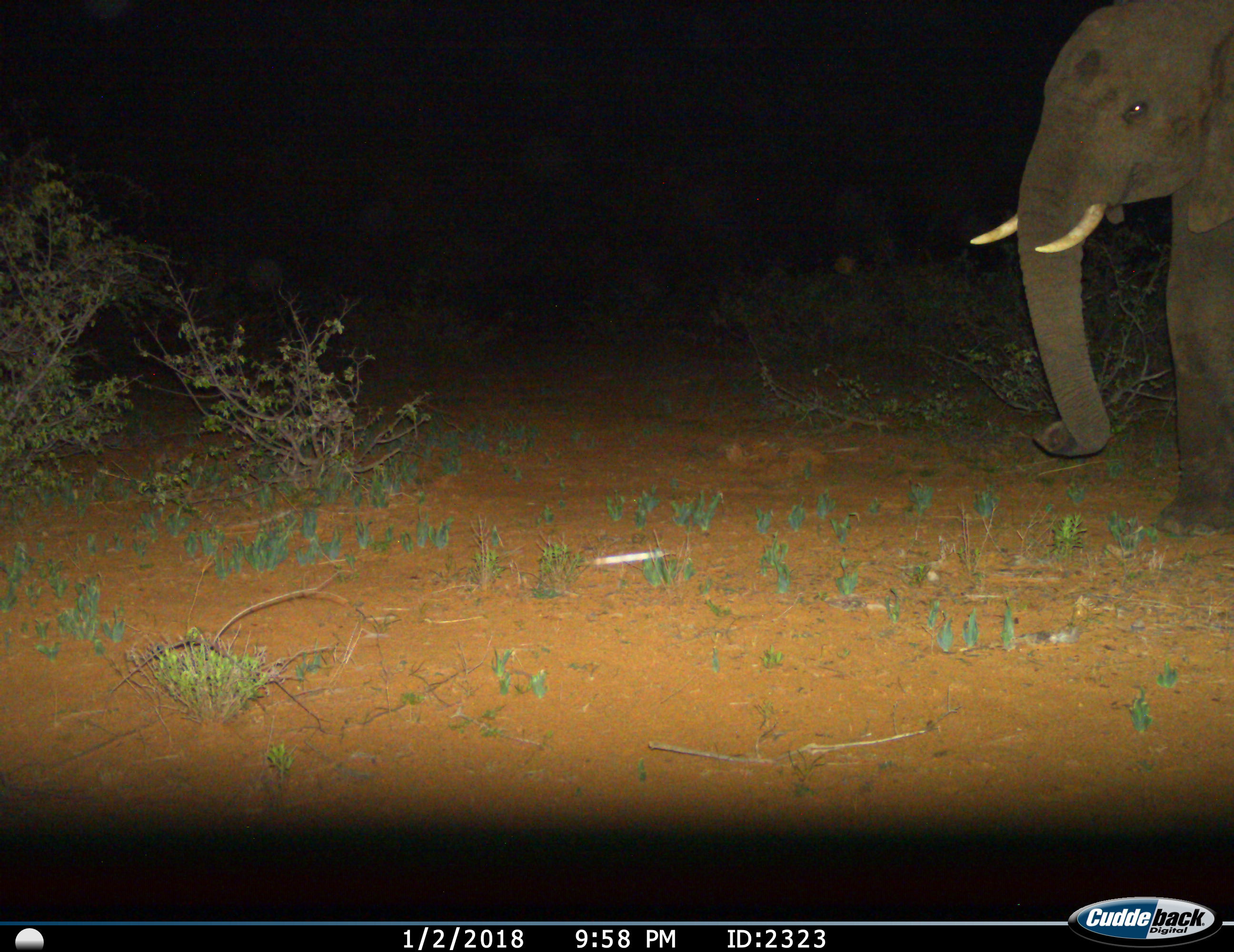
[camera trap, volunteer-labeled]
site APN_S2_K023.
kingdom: Animalia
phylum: Chordata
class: Mammalia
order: Proboscidea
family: Elephantidae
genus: Loxodonta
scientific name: Loxodonta africana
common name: african bush elephant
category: elephant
Elephant (african bush elephant) (Loxodonta africana), count 1. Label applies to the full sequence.